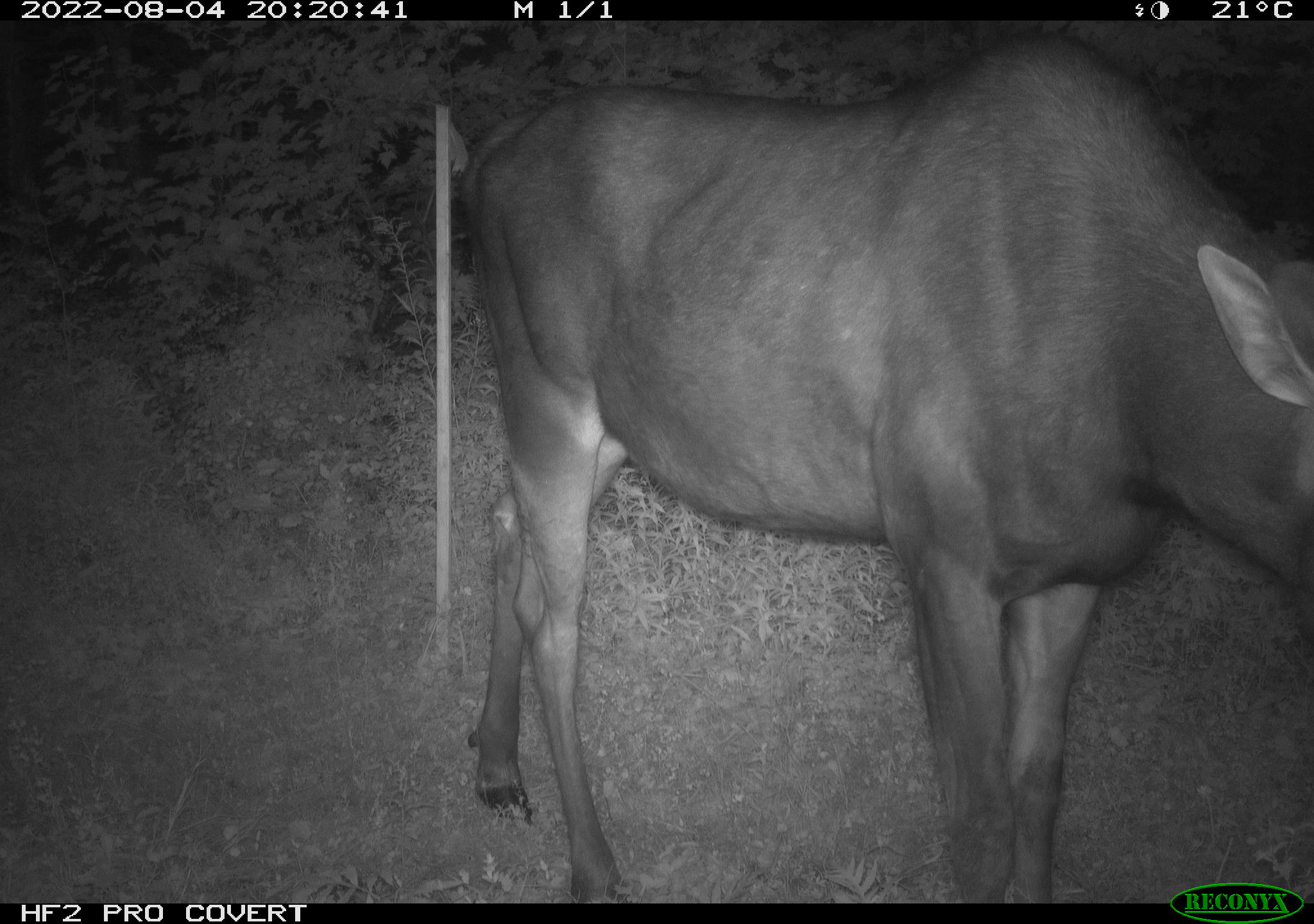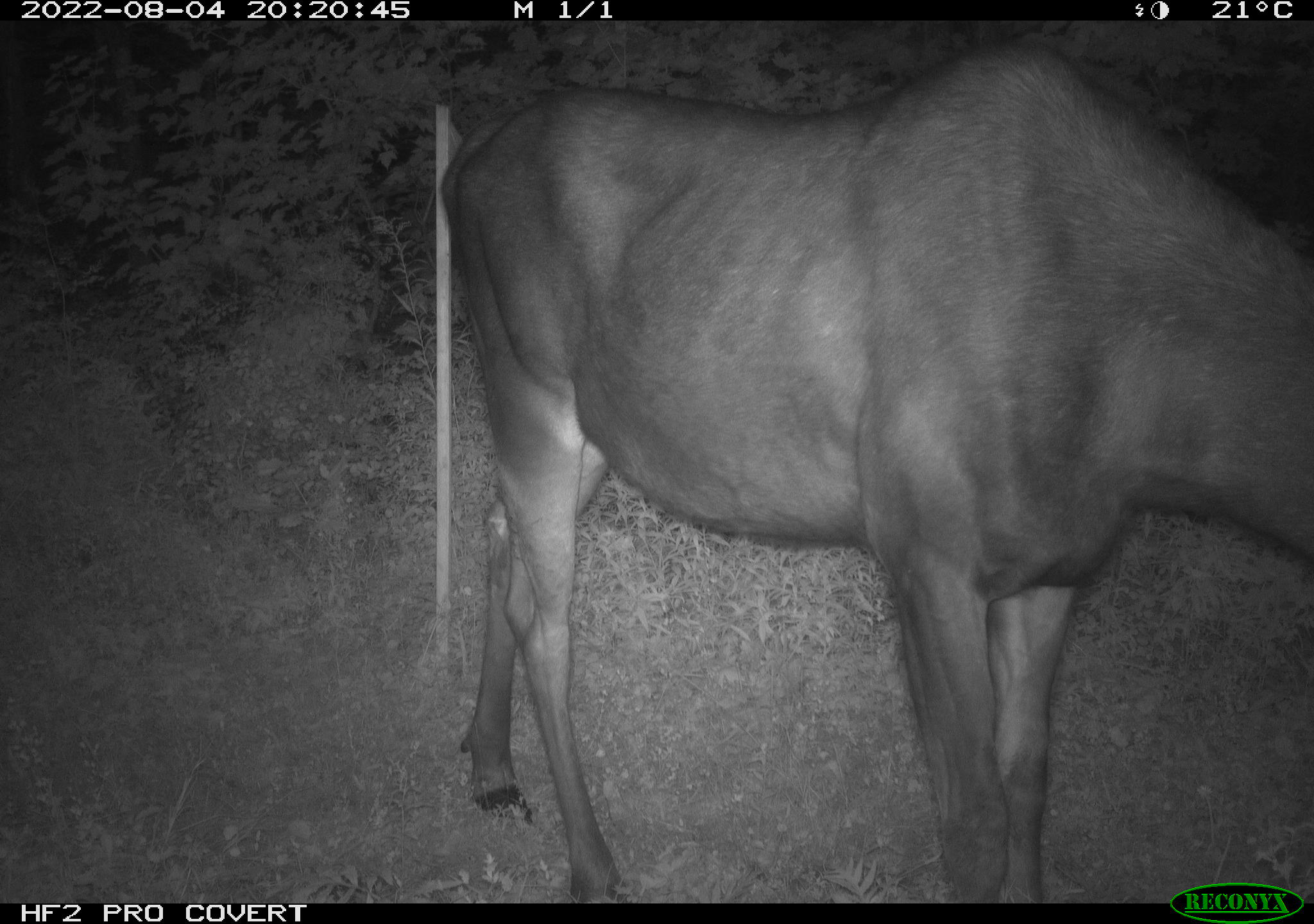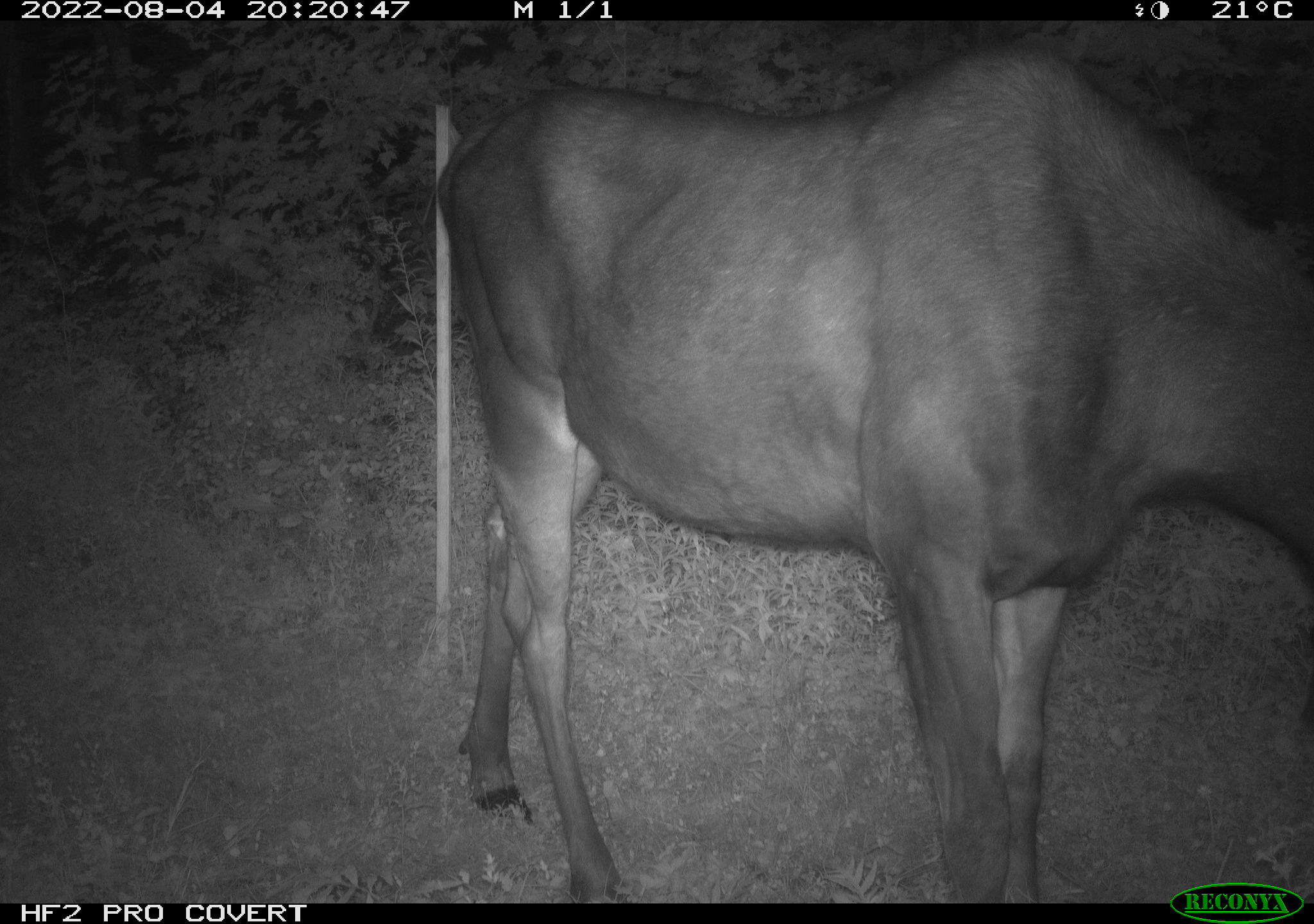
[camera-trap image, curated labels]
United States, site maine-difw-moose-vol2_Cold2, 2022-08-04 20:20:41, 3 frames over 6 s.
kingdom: Animalia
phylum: Chordata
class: Mammalia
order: Artiodactyla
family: Cervidae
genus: Alces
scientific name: Alces alces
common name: moose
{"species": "moose (Alces alces)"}